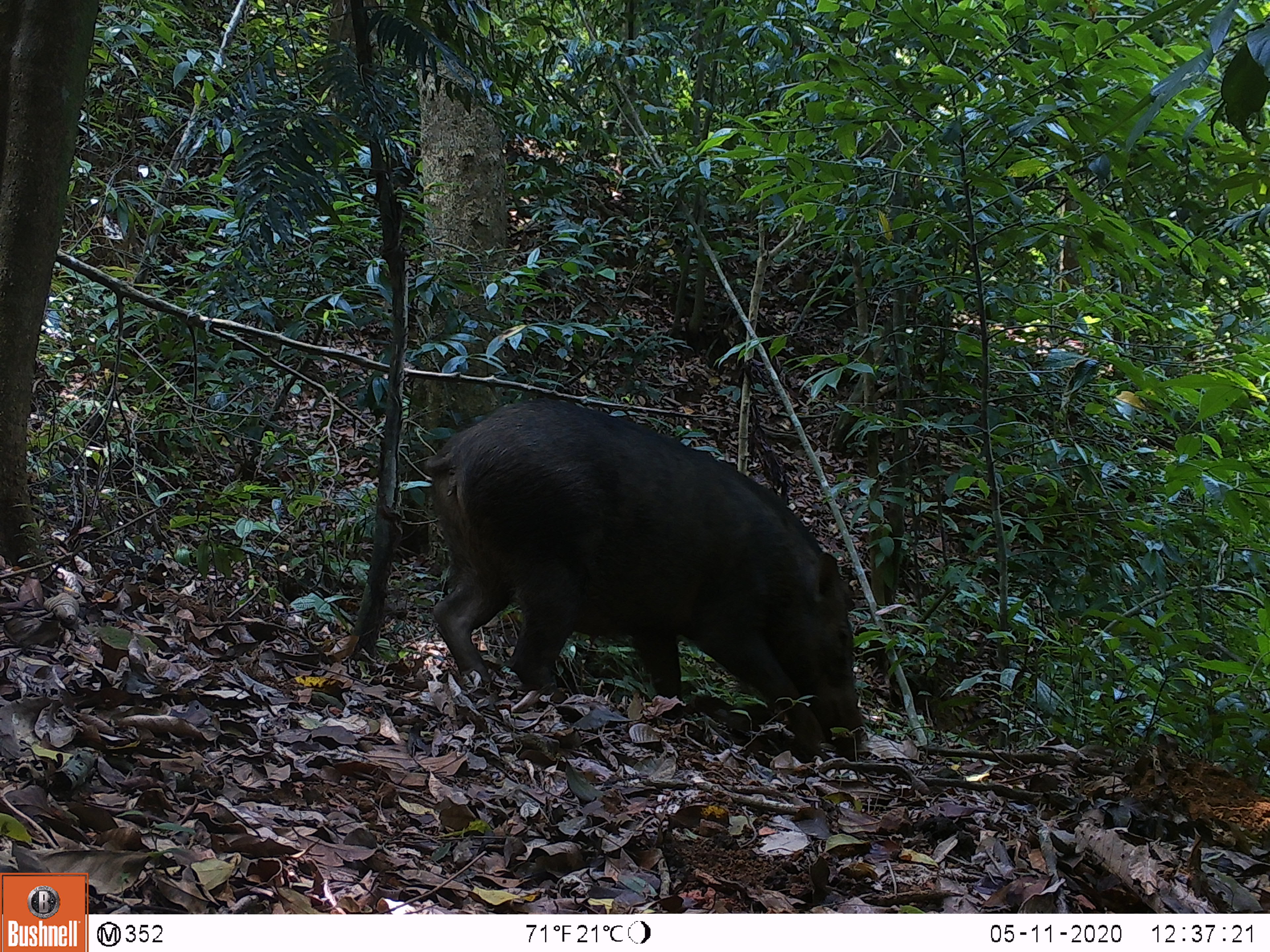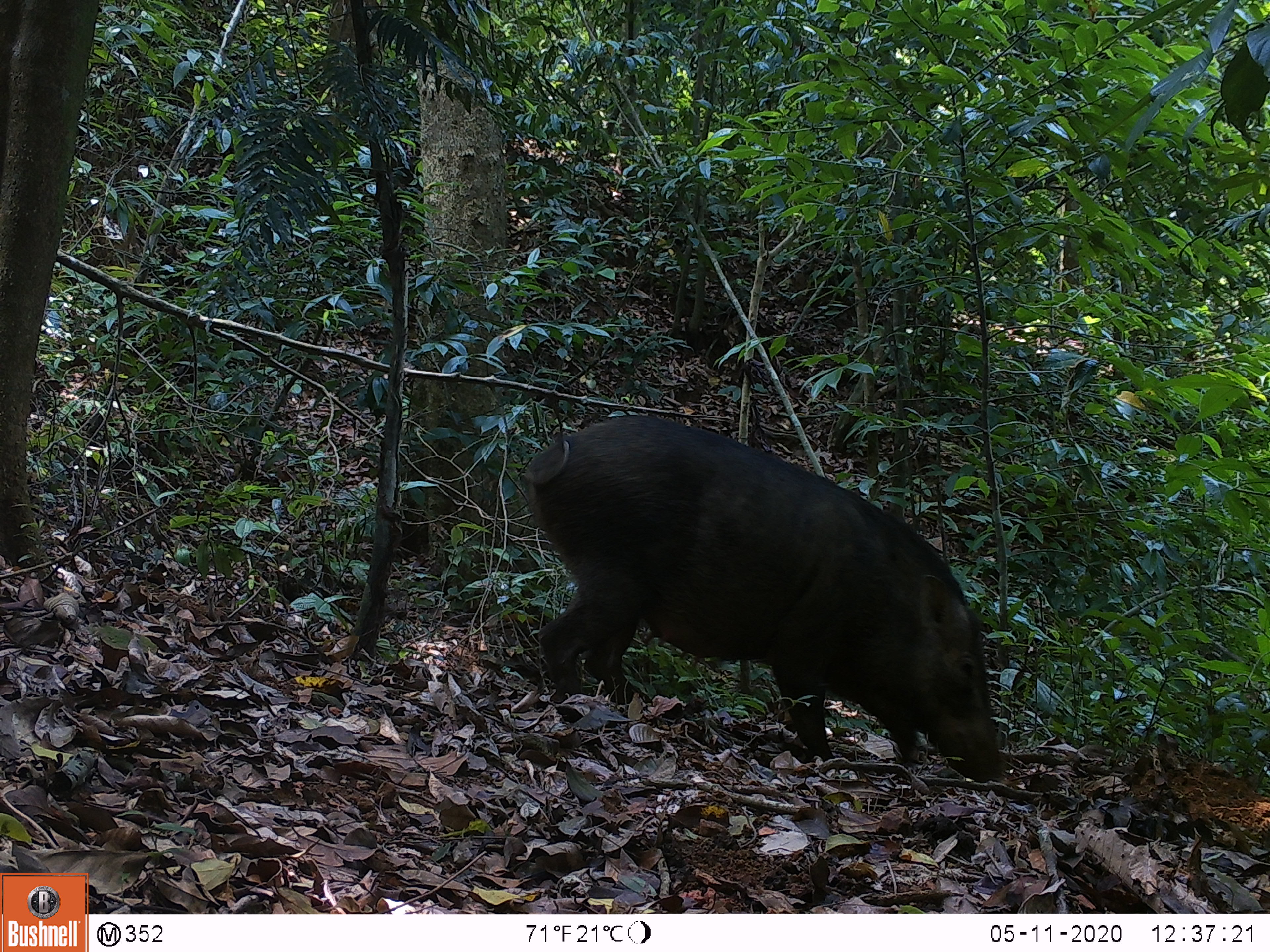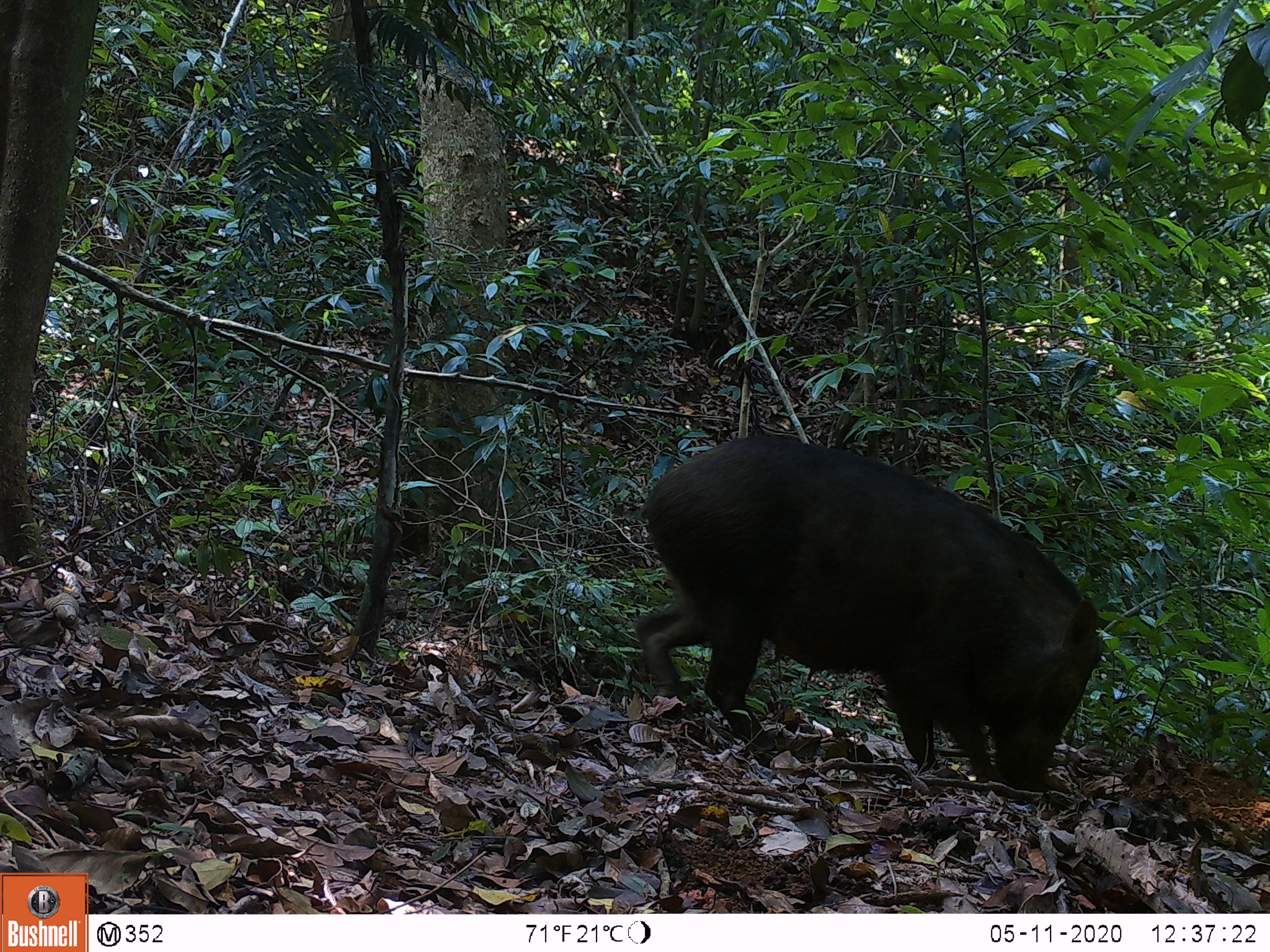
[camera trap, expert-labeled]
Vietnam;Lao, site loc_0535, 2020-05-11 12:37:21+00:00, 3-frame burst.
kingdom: Animalia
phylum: Chordata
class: Mammalia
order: Artiodactyla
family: Suidae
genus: Sus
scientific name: Sus scrofa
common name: eurasian wild pig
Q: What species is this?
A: Eurasian wild pig (Sus scrofa).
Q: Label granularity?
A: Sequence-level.